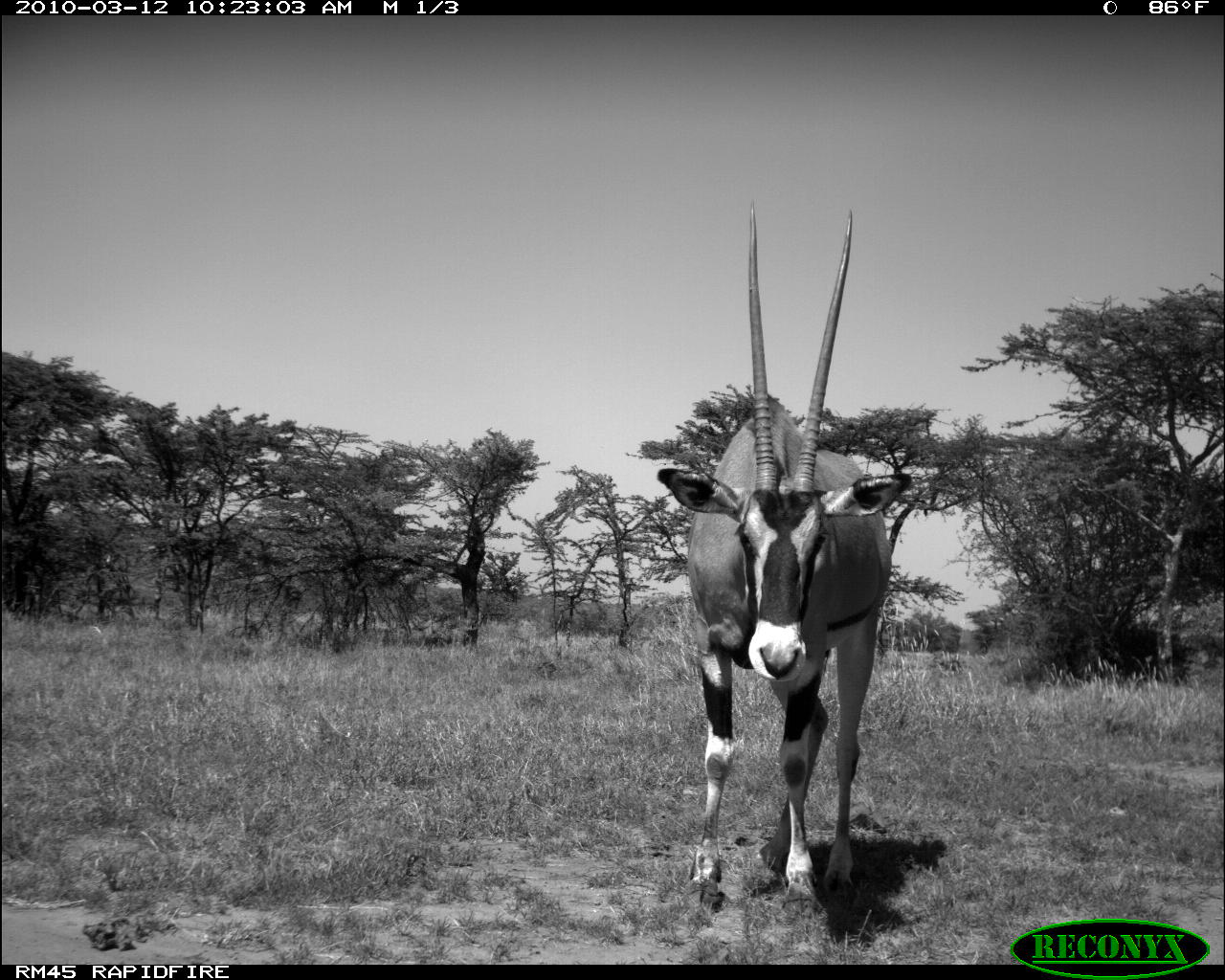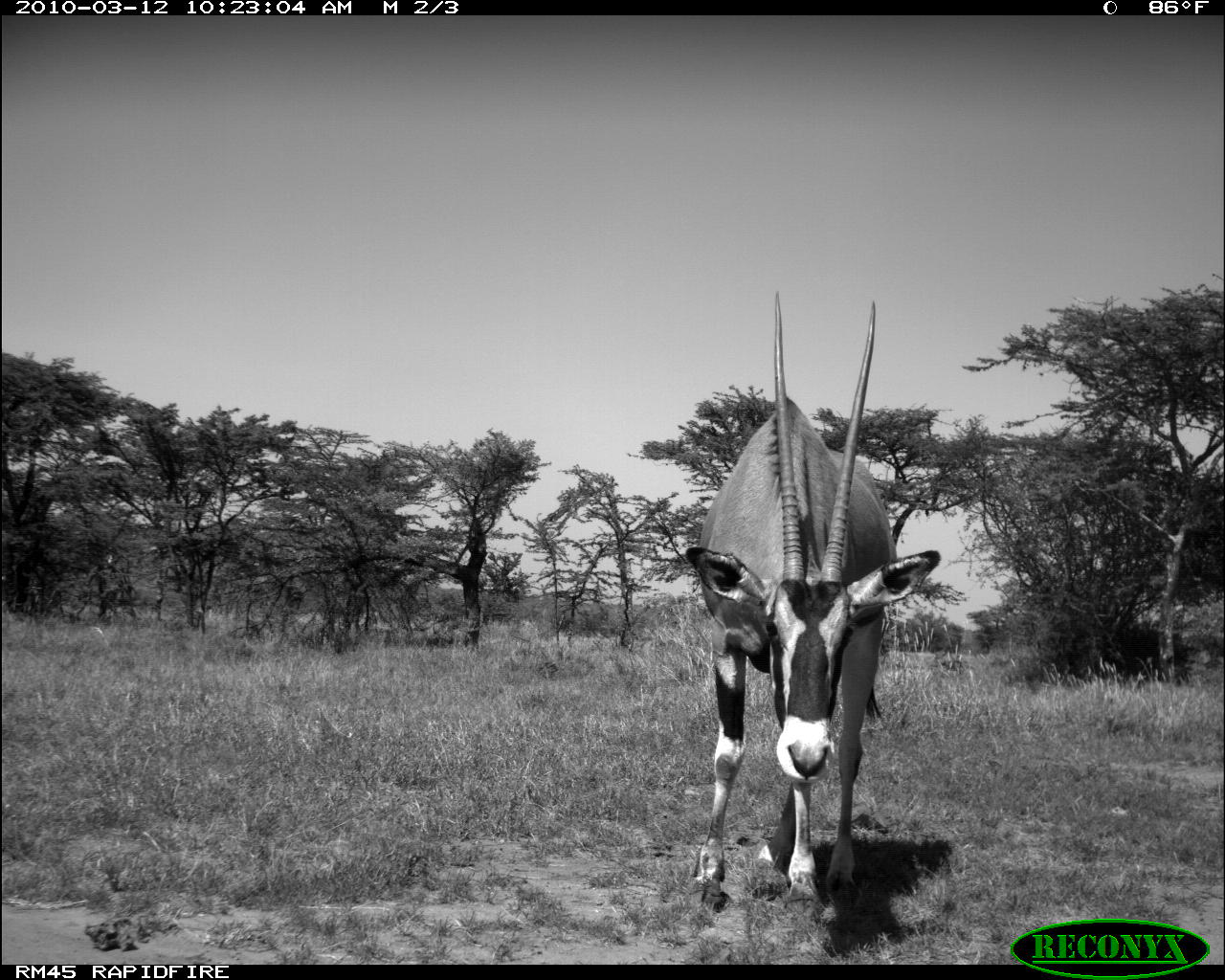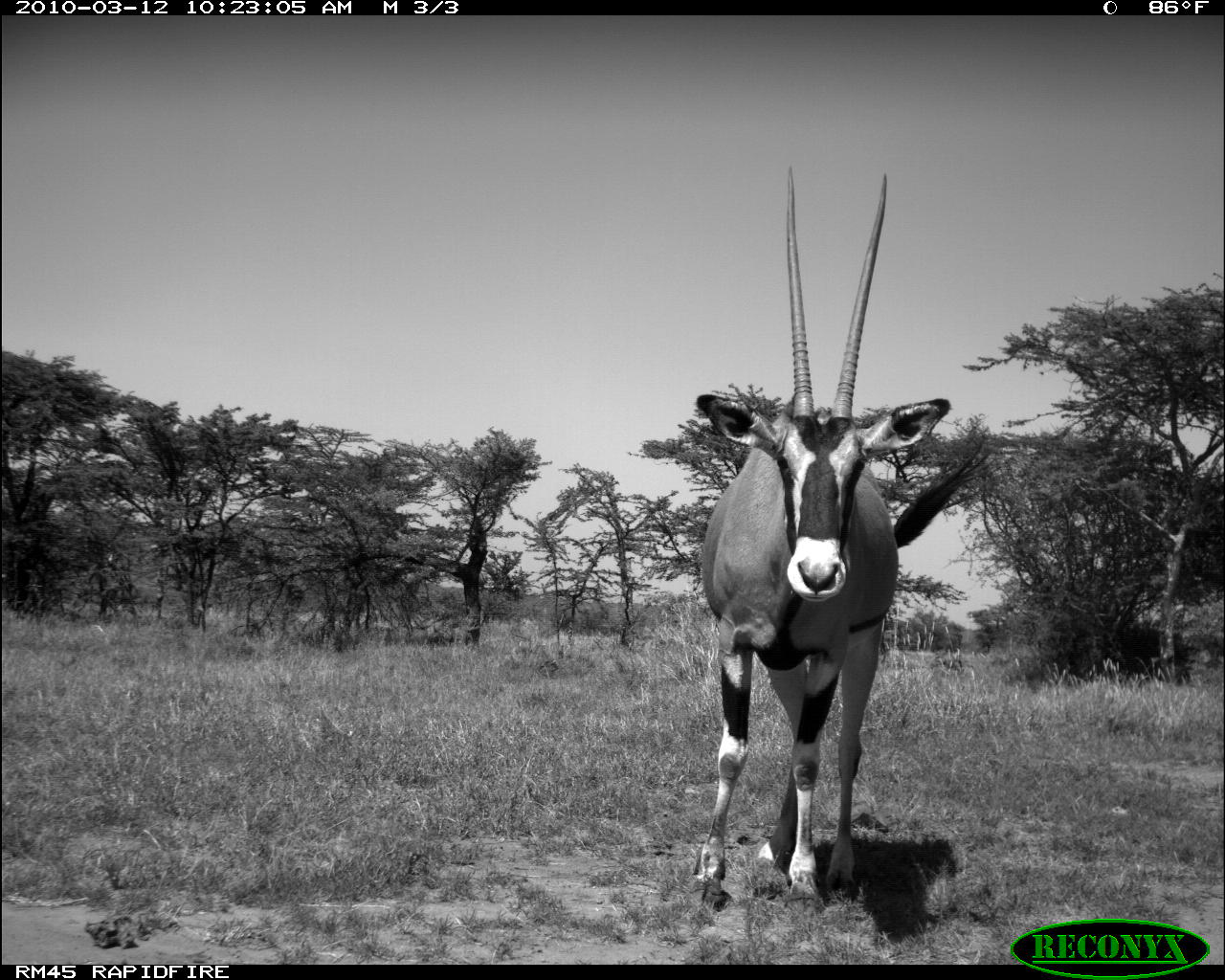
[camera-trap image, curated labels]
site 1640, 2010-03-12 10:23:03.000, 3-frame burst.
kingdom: Animalia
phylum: Chordata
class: Mammalia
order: Artiodactyla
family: Bovidae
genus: Oryx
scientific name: Oryx beisa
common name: east african oryx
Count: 1.